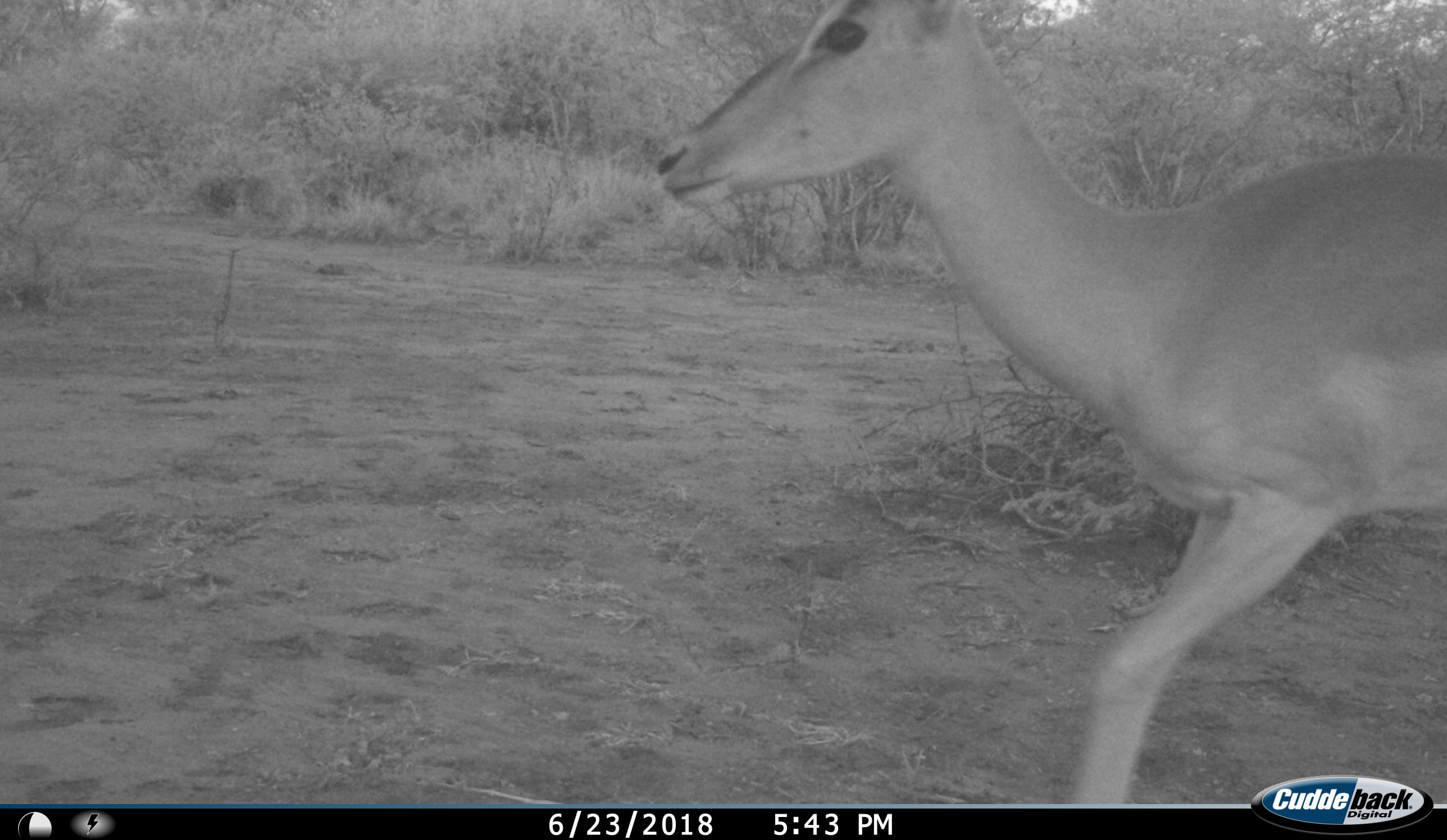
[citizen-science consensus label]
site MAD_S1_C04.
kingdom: Animalia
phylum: Chordata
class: Mammalia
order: Artiodactyla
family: Bovidae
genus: Aepyceros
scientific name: Aepyceros melampus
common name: impala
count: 1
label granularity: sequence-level